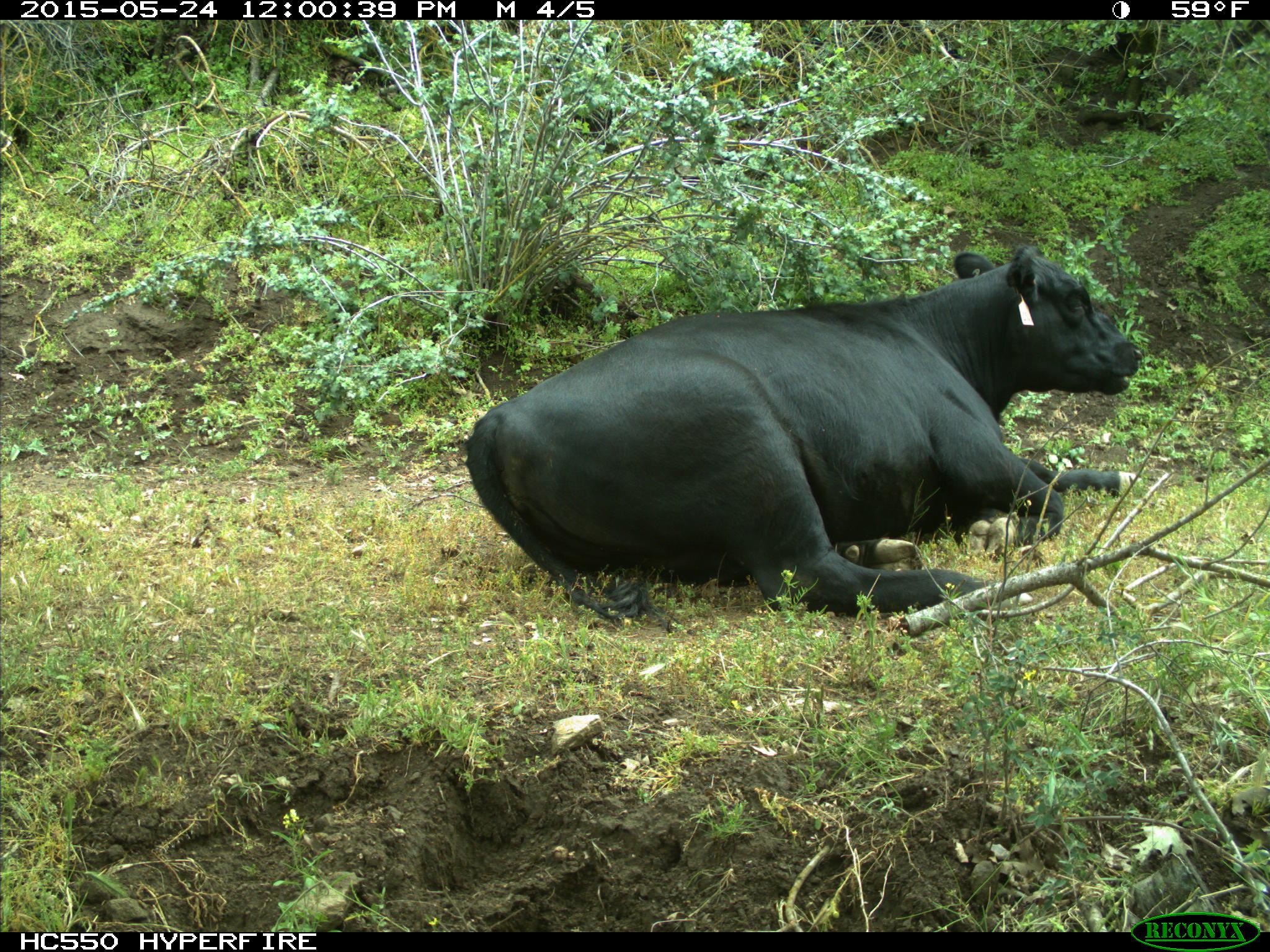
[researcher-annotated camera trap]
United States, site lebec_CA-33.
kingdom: Animalia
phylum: Chordata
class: Mammalia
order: Artiodactyla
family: Bovidae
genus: Bos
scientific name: Bos taurus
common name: domestic cow